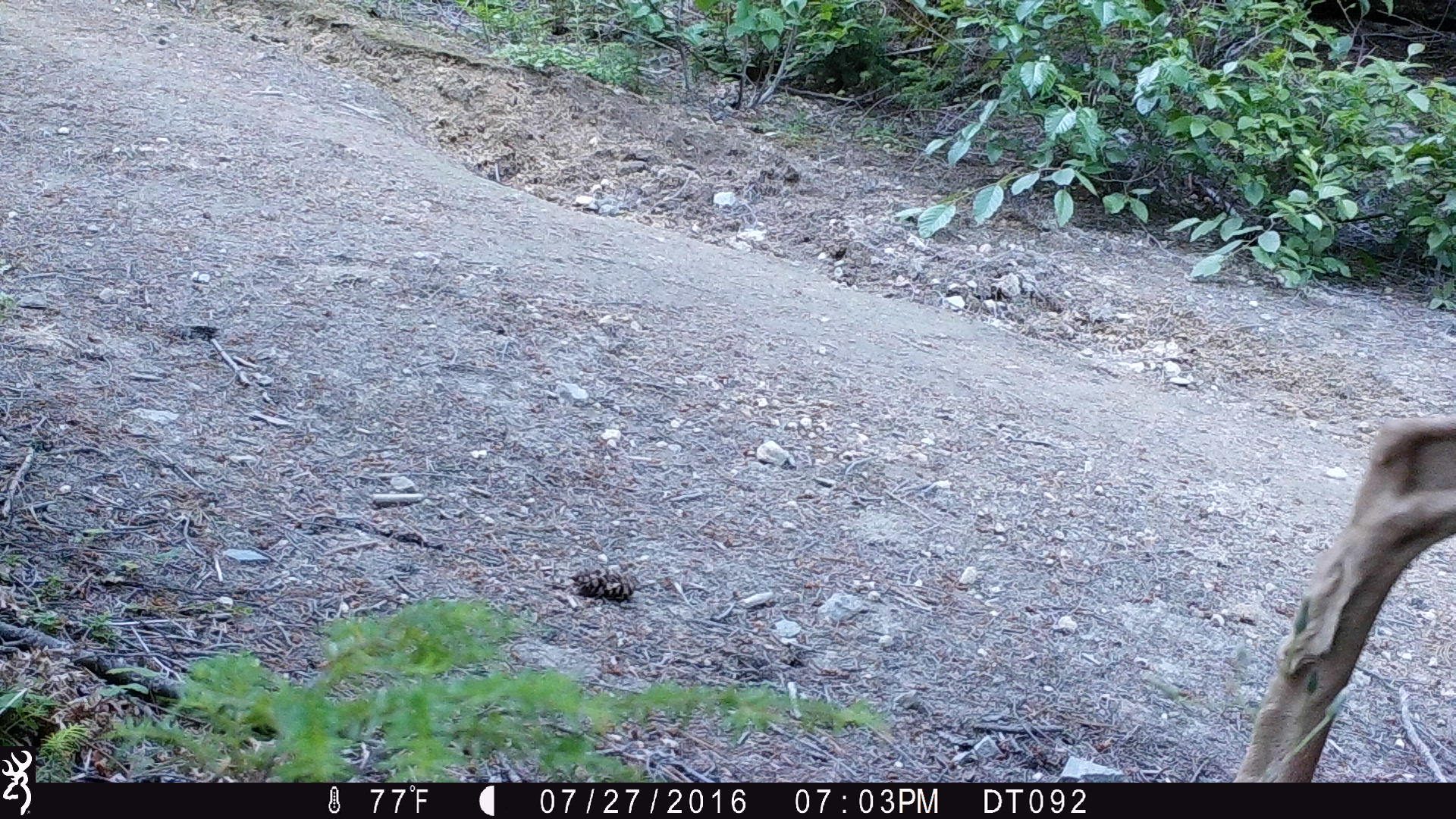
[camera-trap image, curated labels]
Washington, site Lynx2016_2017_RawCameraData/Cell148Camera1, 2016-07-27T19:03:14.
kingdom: Animalia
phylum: Chordata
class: Mammalia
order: Artiodactyla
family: Cervidae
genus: Odocoileus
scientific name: Odocoileus hemionus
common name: mule deer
Odocoileus hemionus (mule deer). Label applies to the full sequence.